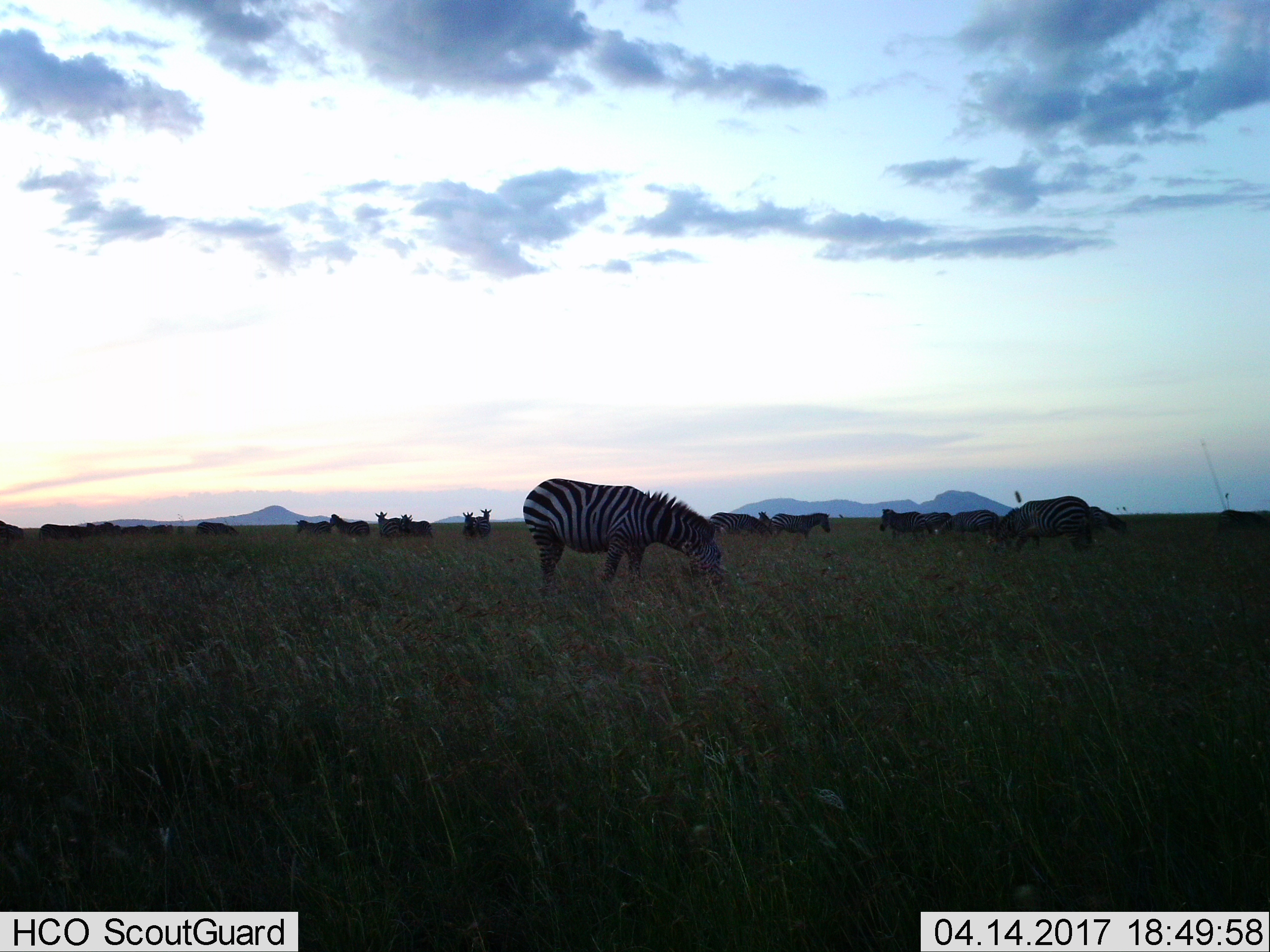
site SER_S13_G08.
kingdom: Animalia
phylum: Chordata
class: Mammalia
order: Perissodactyla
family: Equidae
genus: Equus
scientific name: Equus quagga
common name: plains zebra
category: zebraplains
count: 11-50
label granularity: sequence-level